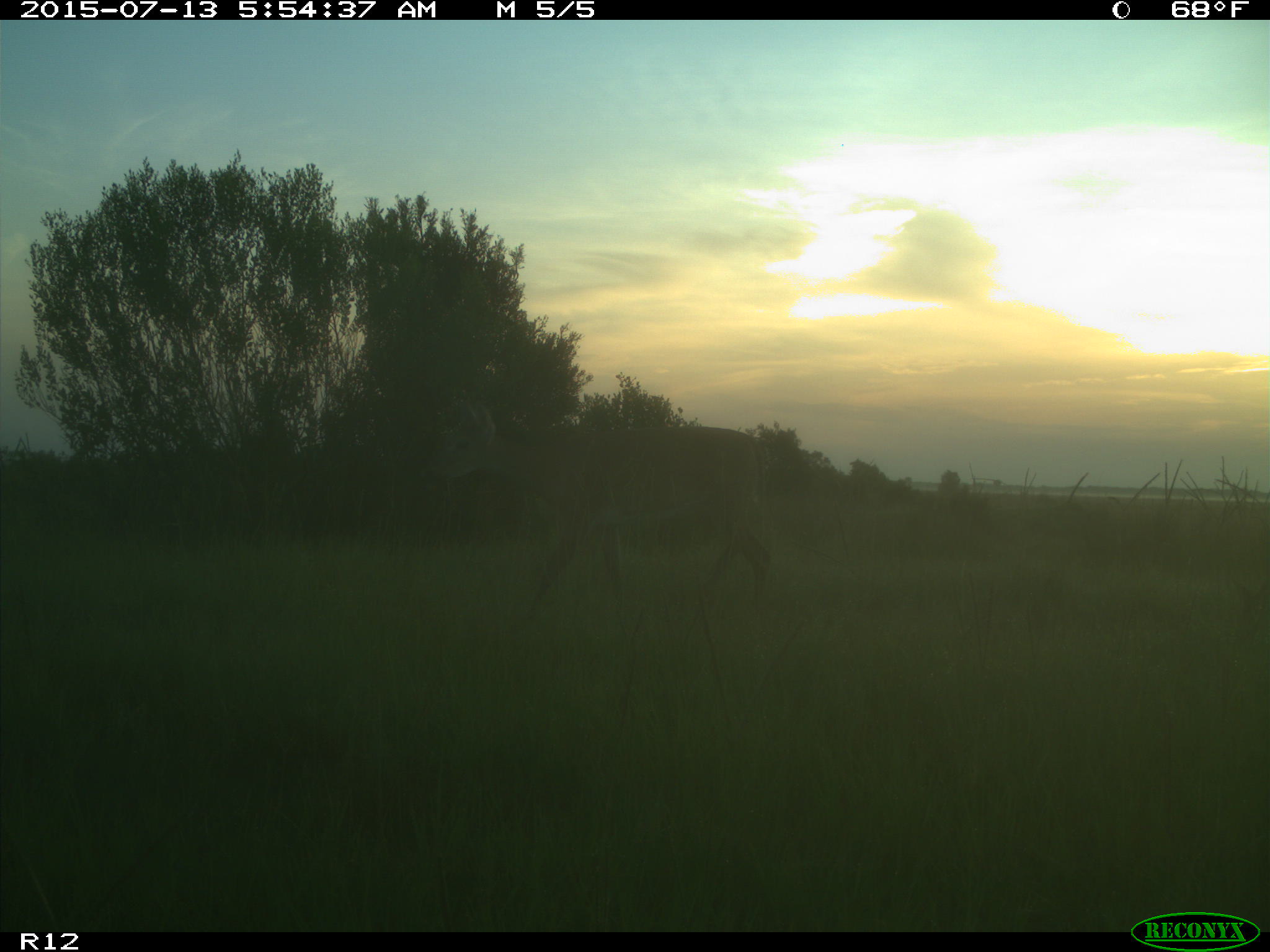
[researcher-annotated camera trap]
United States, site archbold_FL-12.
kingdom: Animalia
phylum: Chordata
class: Mammalia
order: Artiodactyla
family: Cervidae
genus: Odocoileus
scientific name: Odocoileus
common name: deer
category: unidentified deer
Unidentified deer (deer) (Odocoileus).